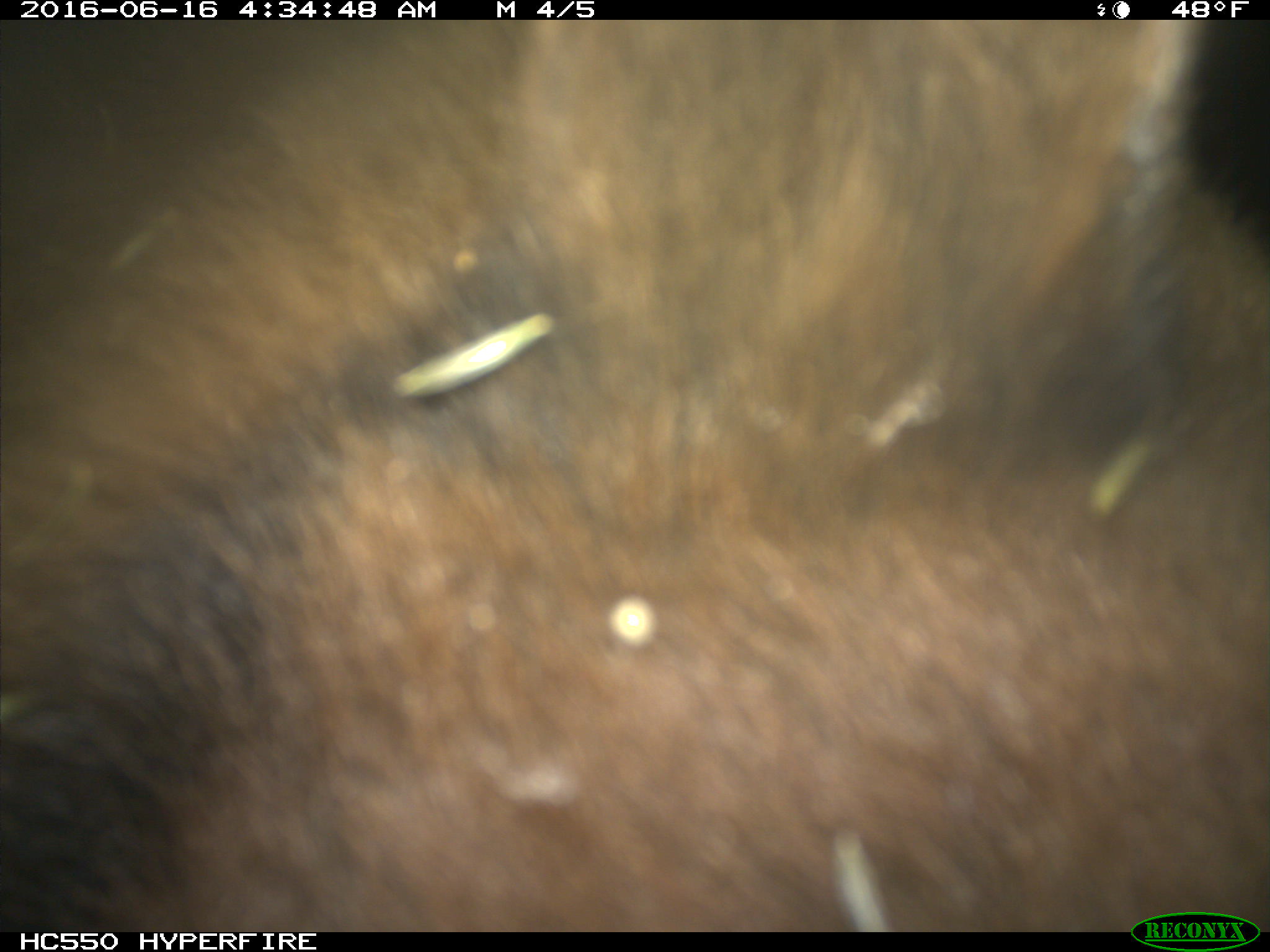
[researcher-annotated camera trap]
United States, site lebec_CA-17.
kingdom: Animalia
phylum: Chordata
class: Mammalia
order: Carnivora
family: Ursidae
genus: Ursus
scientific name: Ursus americanus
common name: american black bear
Ursus americanus (american black bear).